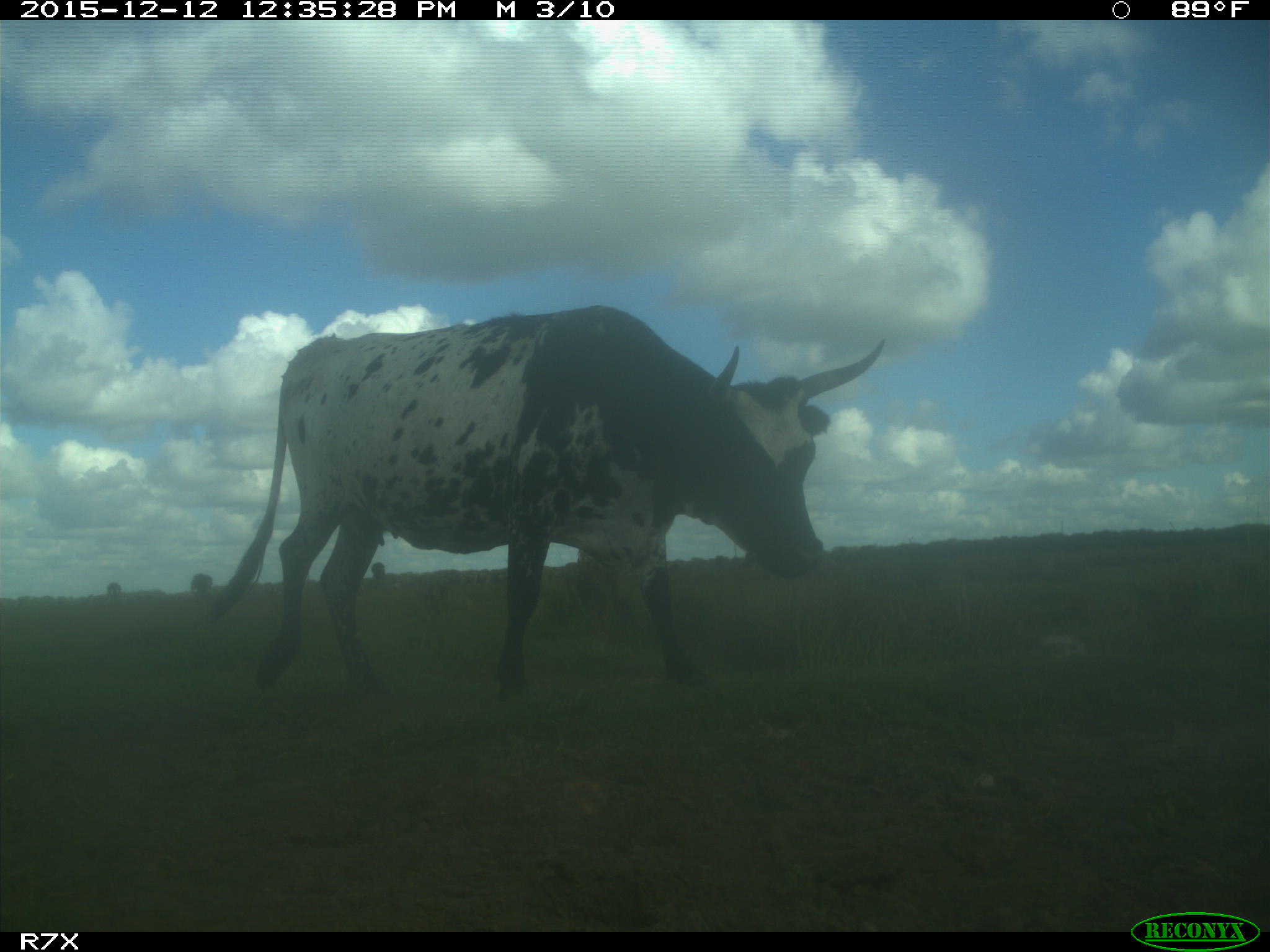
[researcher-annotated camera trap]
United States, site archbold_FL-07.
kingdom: Animalia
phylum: Chordata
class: Mammalia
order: Artiodactyla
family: Bovidae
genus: Bos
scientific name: Bos taurus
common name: domestic cow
Bos taurus (domestic cow).